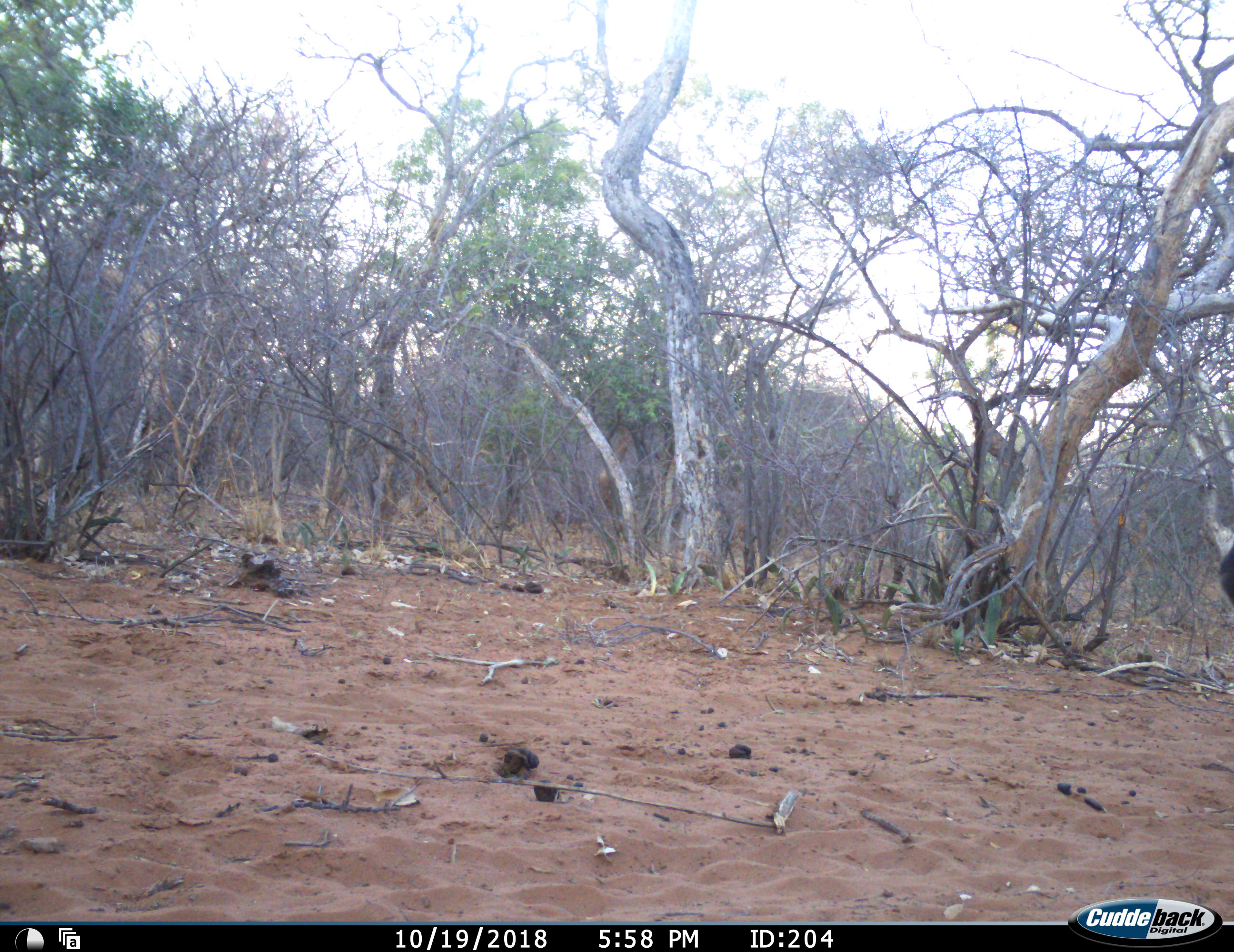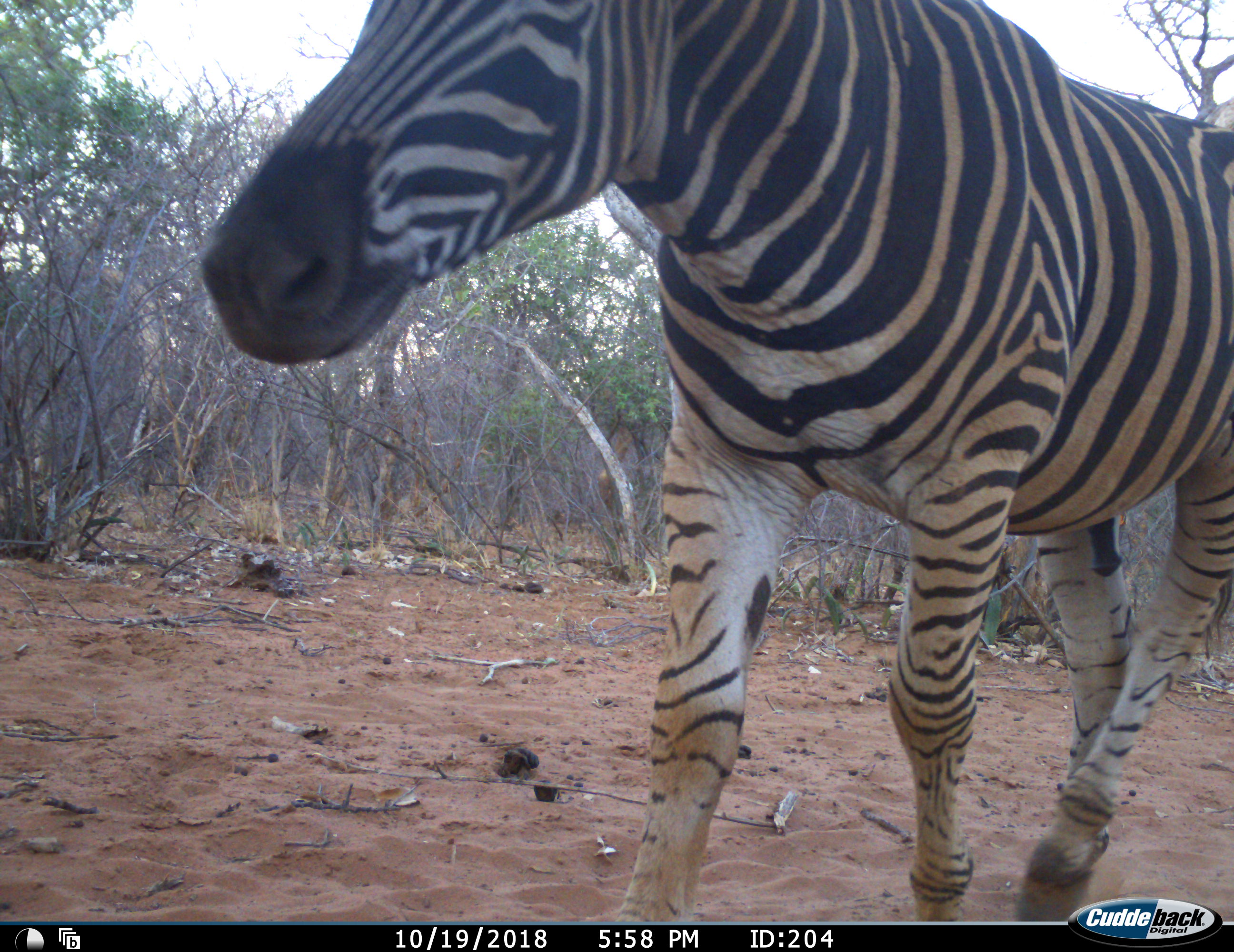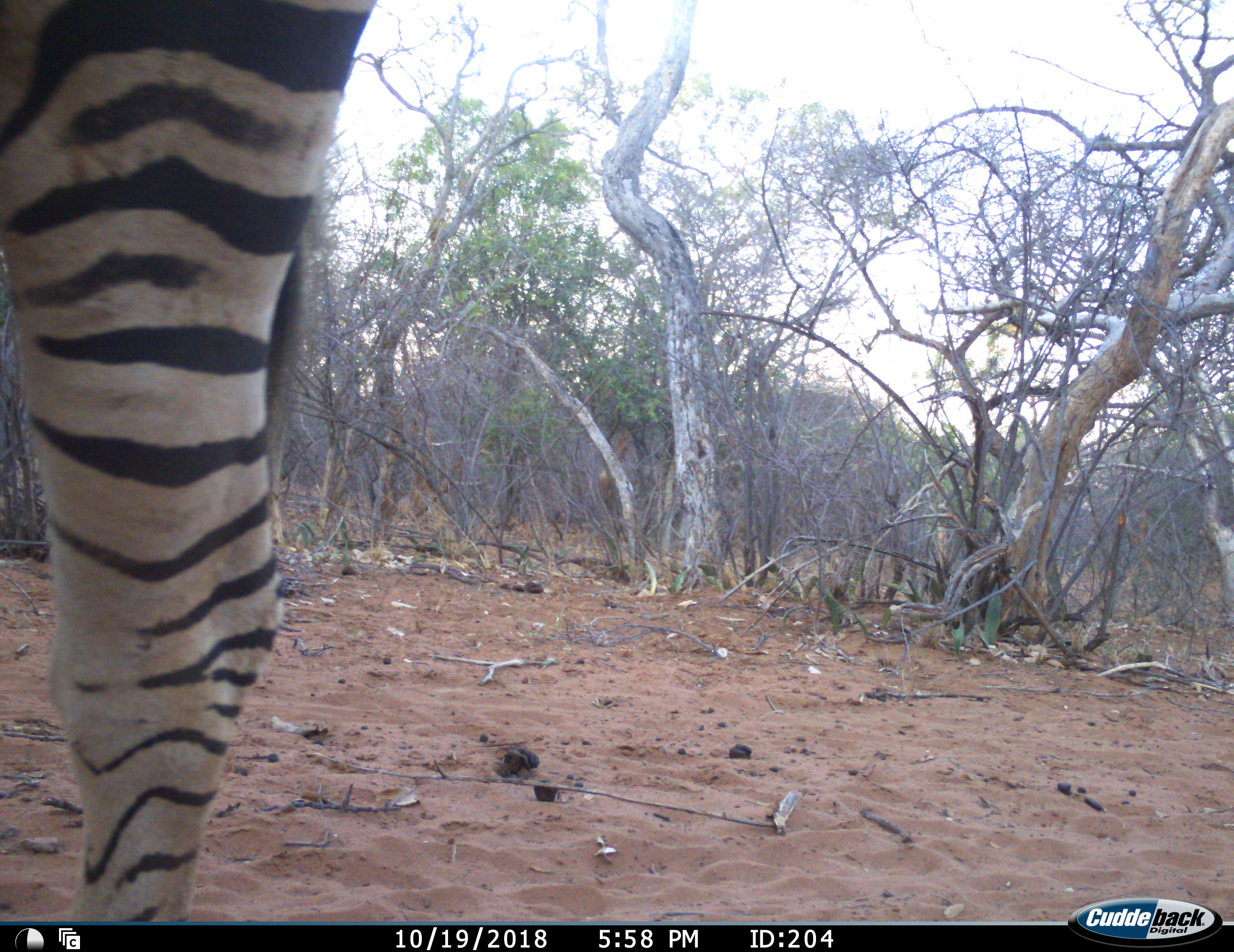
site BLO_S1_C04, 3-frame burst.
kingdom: Animalia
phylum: Chordata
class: Mammalia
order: Perissodactyla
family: Equidae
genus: Equus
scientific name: Equus quagga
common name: plains zebra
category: zebraplains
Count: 1.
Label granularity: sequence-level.